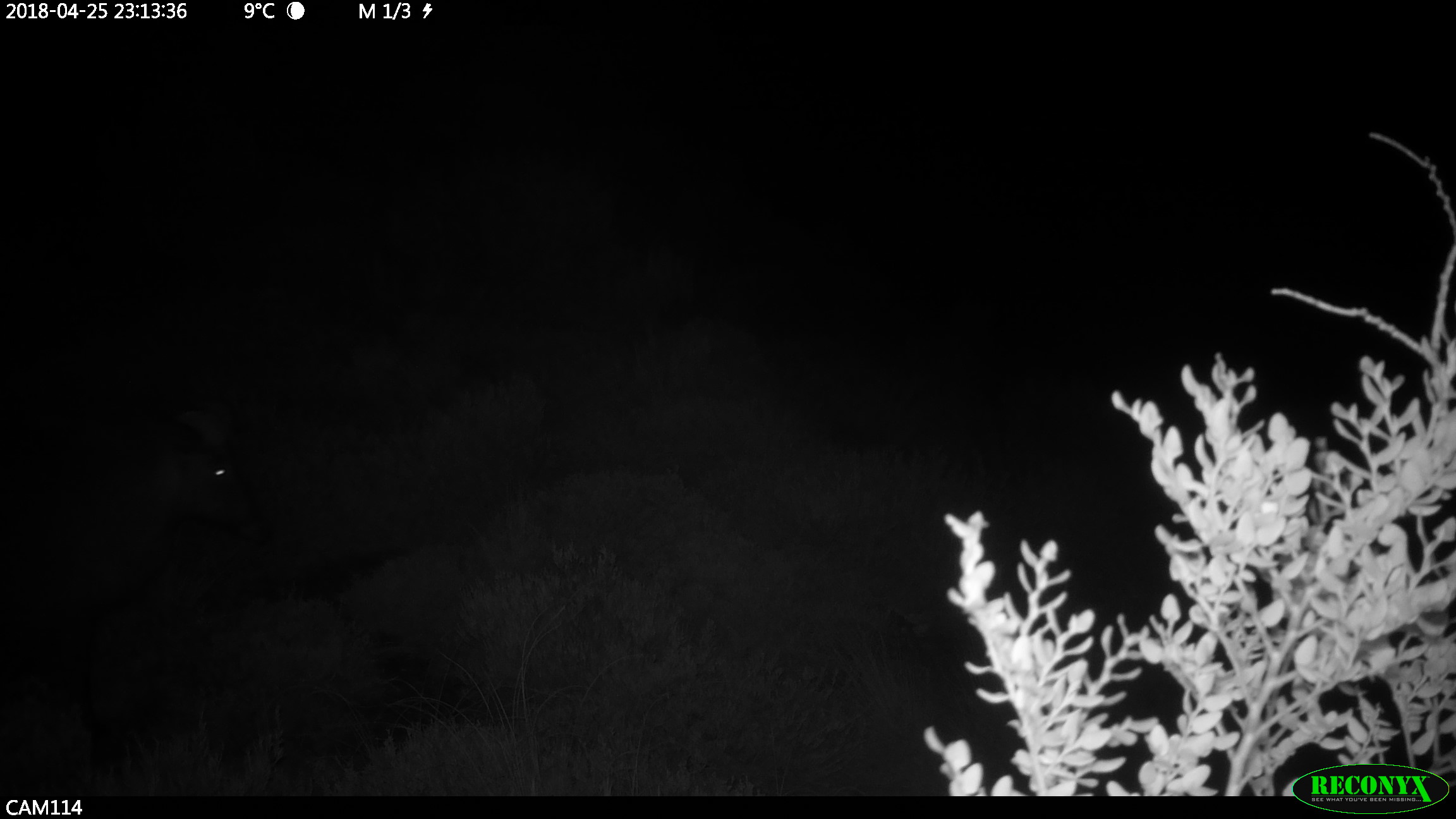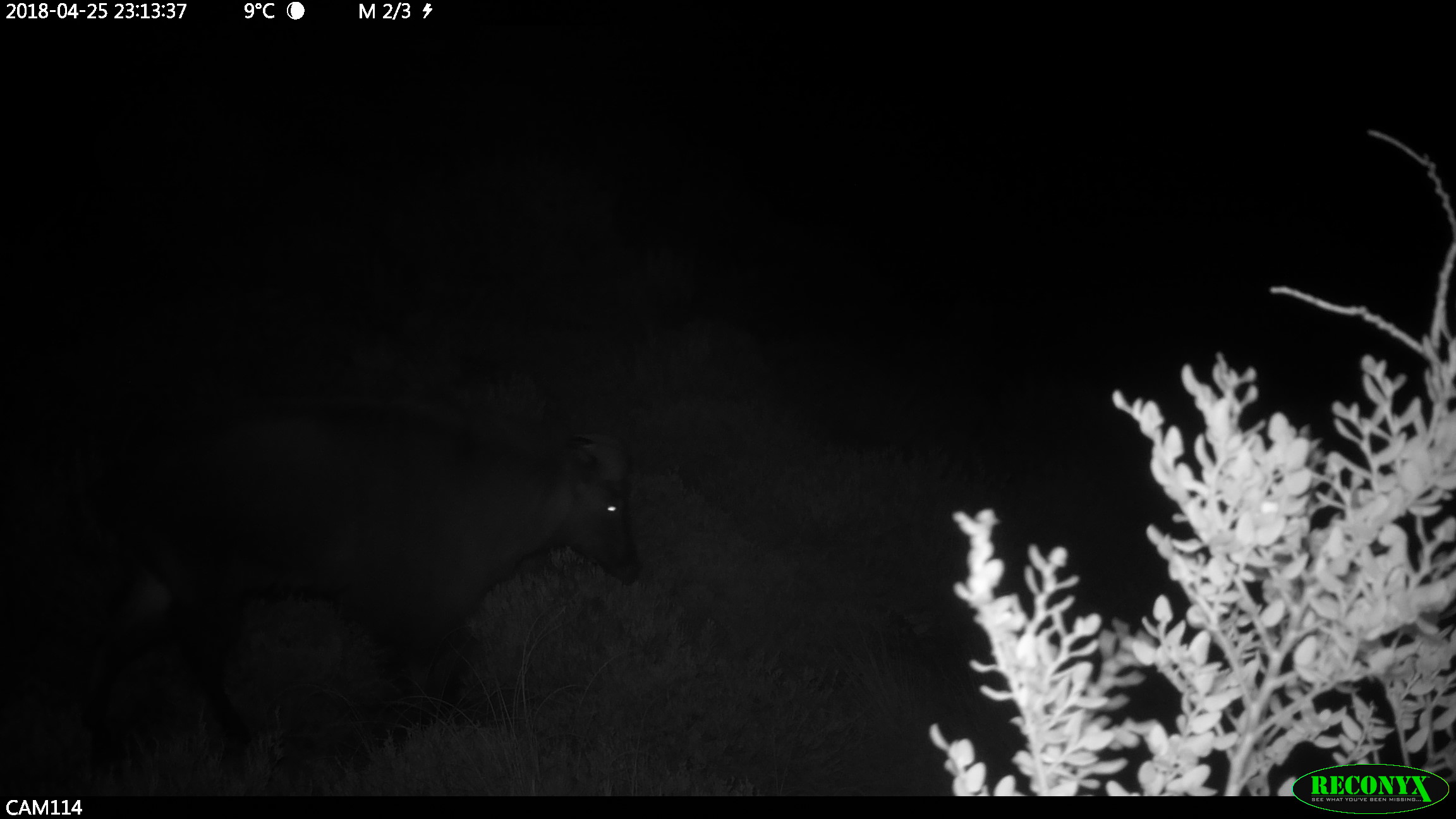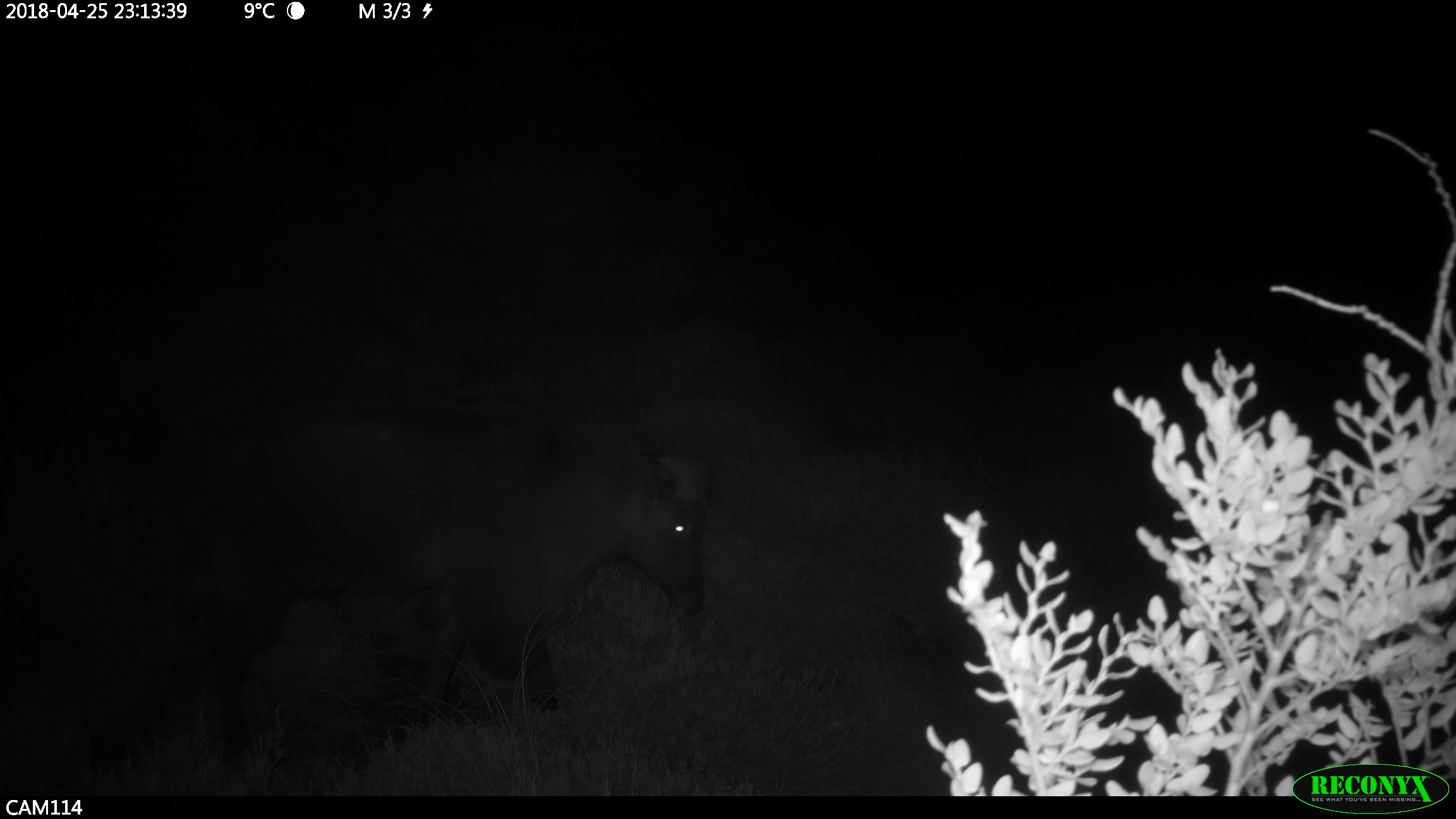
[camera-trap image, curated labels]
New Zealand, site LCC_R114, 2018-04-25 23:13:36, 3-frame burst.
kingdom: Animalia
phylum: Chordata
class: Mammalia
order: Artiodactyla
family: Bovidae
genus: Nilgiritragus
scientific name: Nilgiritragus hylocrius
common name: tahr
Tahr (Nilgiritragus hylocrius).